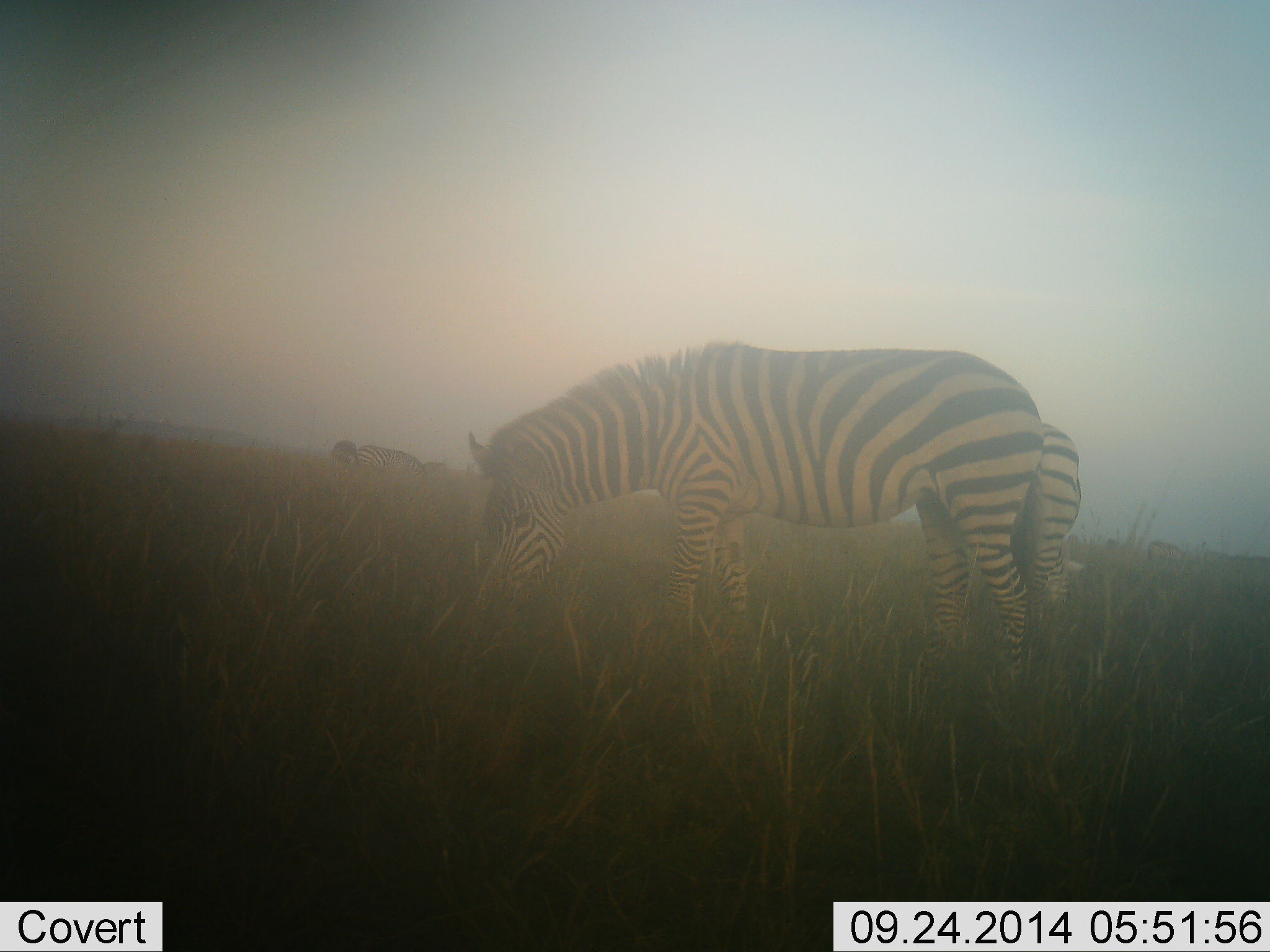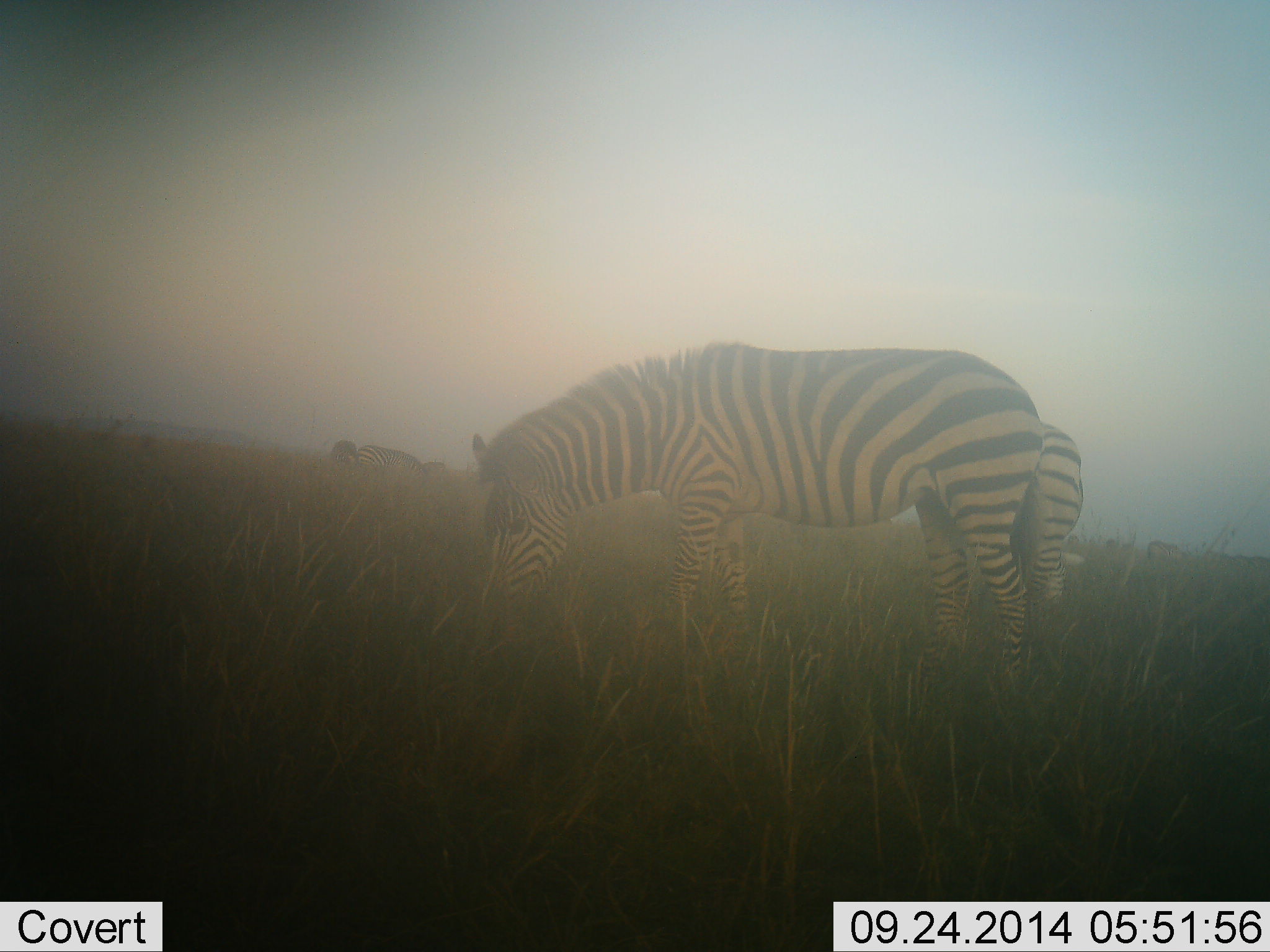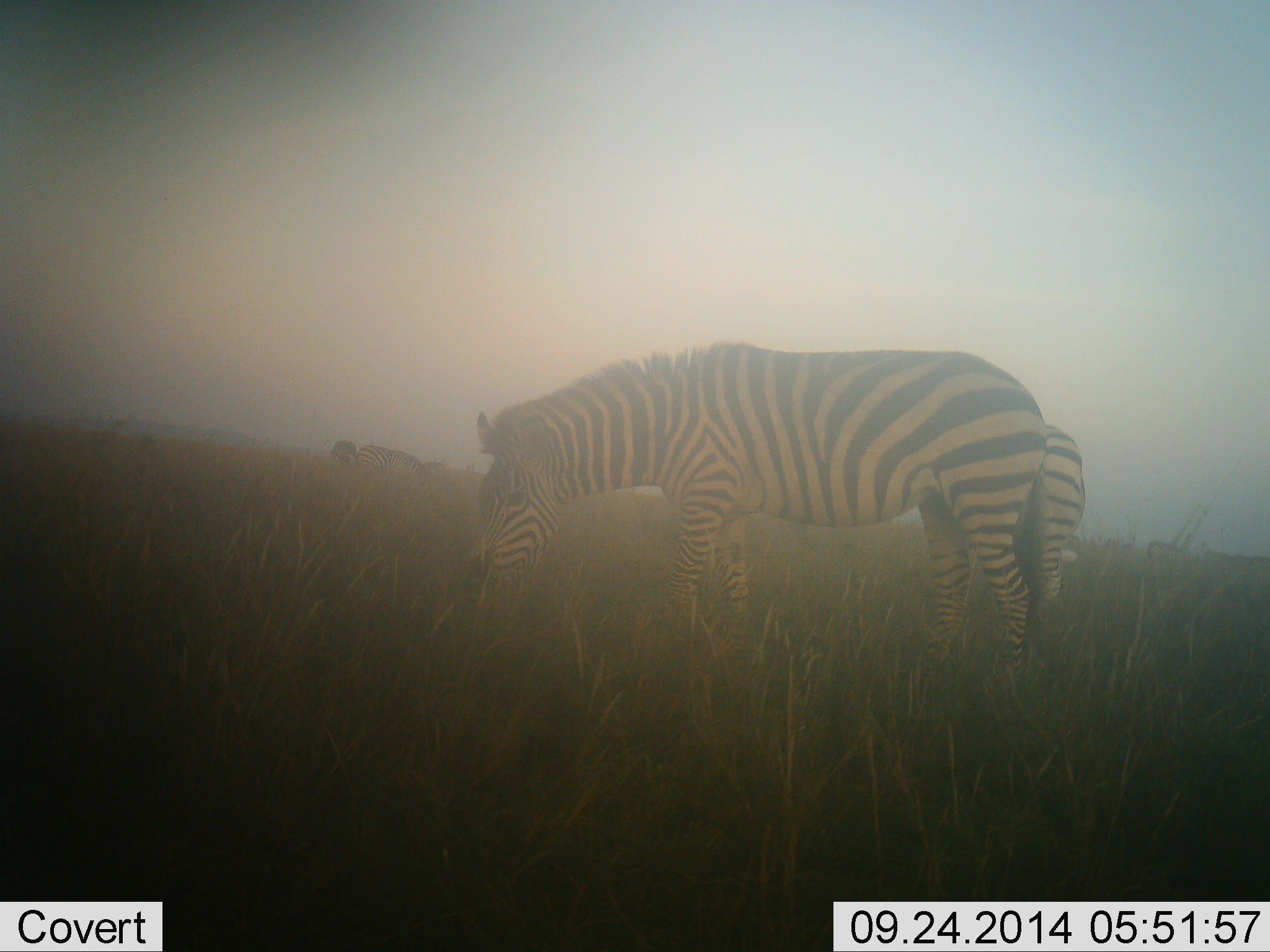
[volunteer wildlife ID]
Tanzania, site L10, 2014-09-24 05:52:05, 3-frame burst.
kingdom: Animalia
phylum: Chordata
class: Mammalia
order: Perissodactyla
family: Equidae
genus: Equus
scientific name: Equus quagga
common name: plains zebra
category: zebra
Zebra (plains zebra) (Equus quagga), count 4. Behavior (volunteer vote fractions): standing 40%, resting 0%, moving 0%, interacting 0%. Young present (vote fraction): 0%. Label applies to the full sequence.